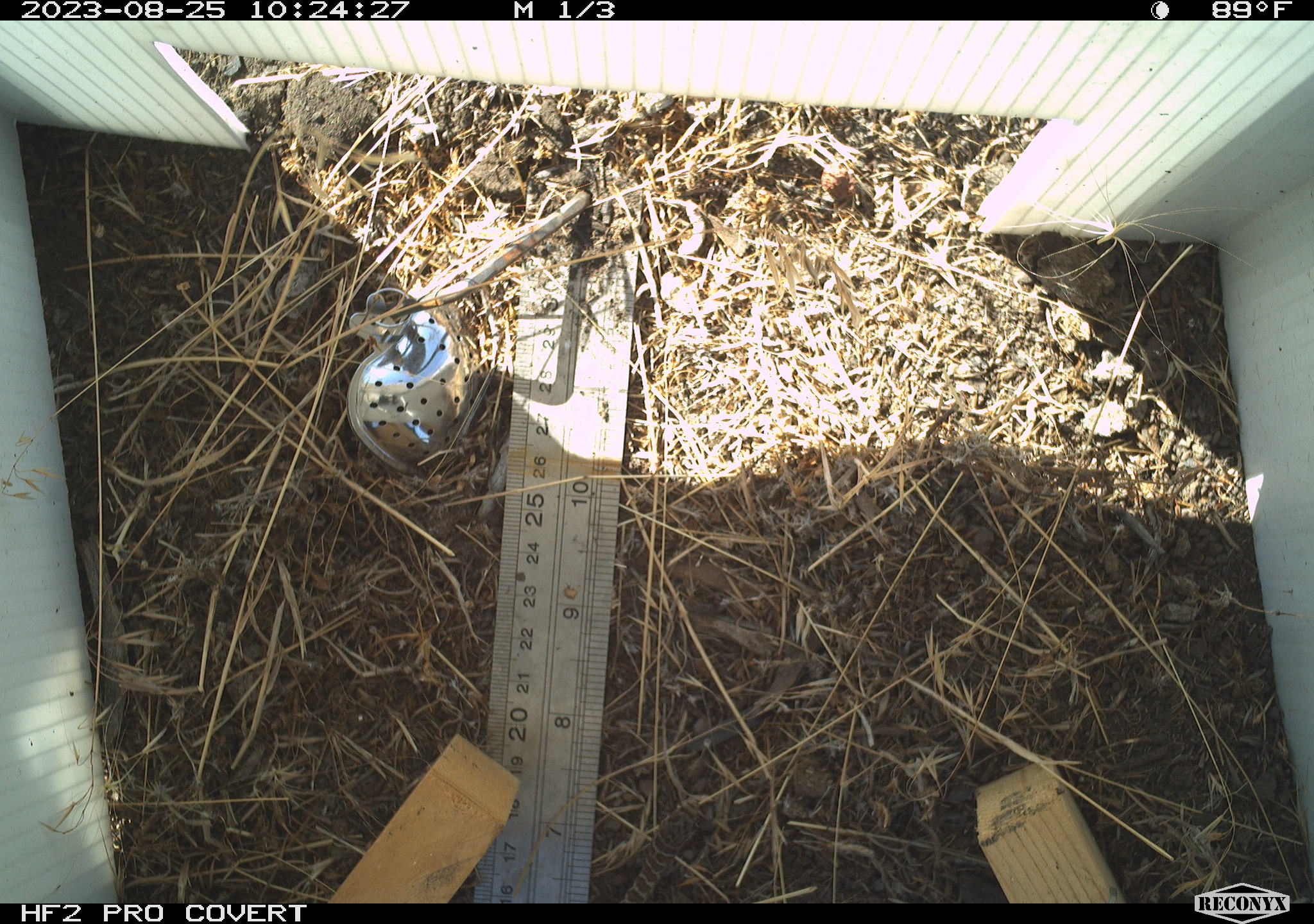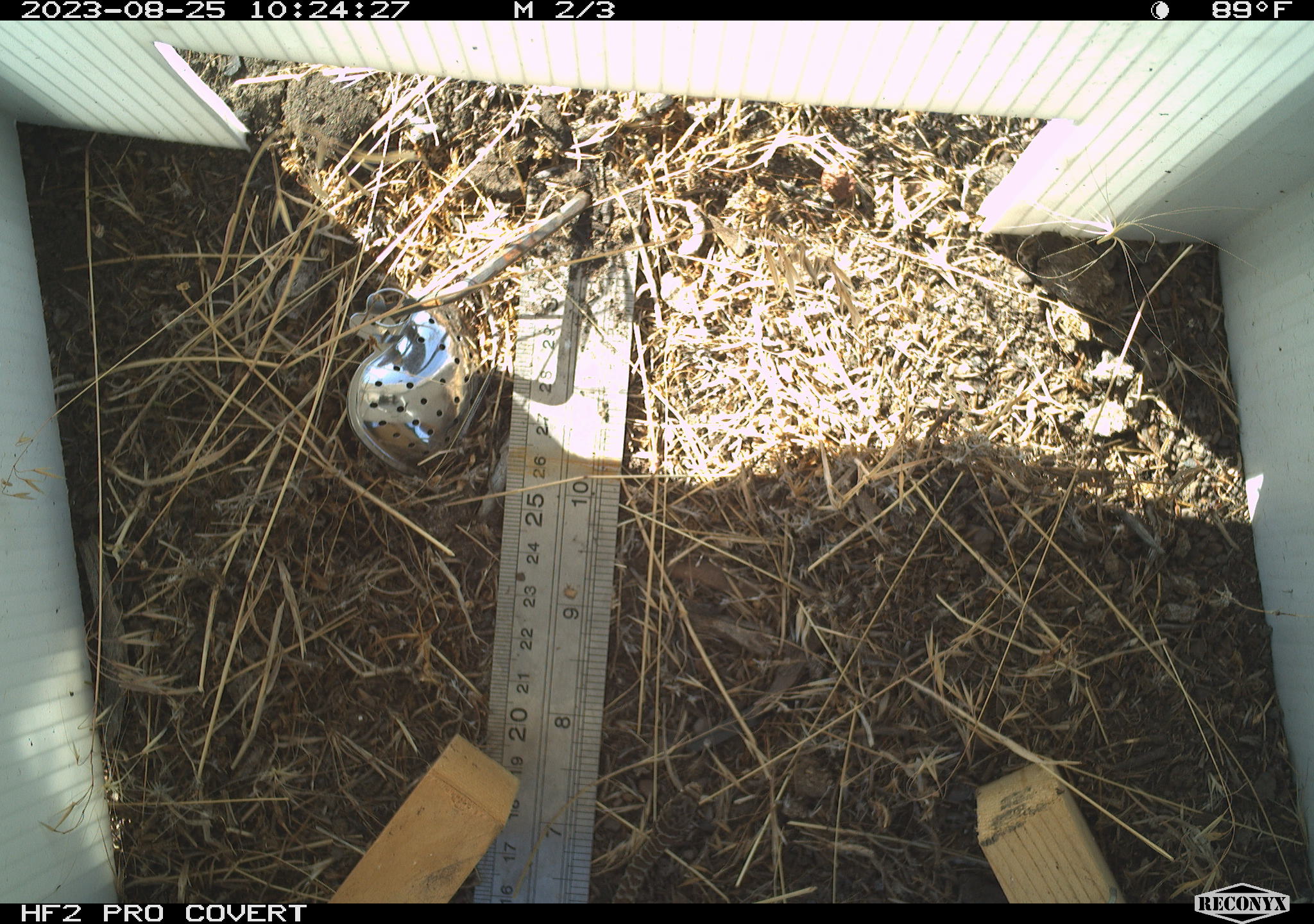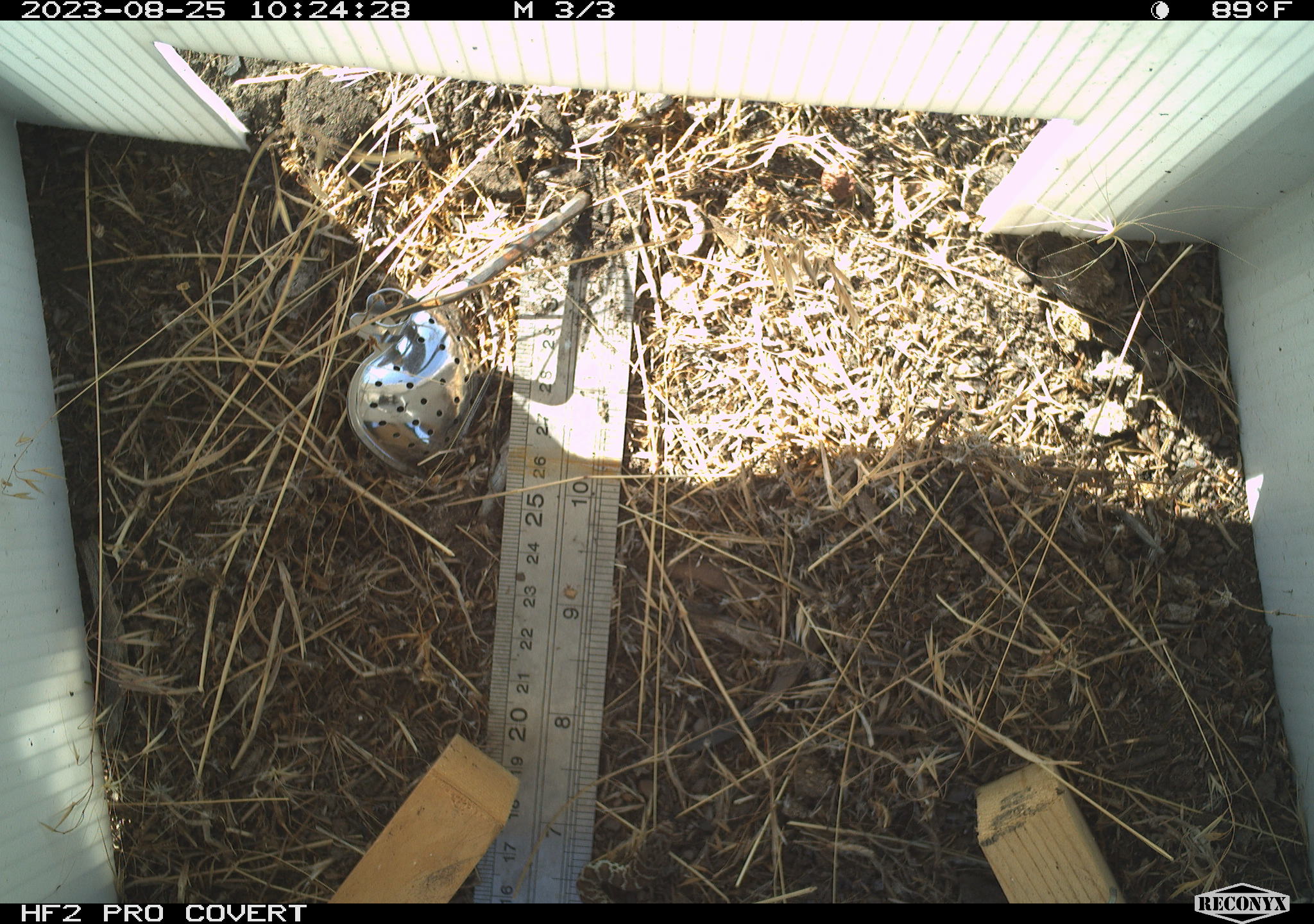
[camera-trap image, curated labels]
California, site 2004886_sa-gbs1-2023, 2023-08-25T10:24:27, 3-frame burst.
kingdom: Animalia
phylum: Chordata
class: Reptilia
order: Squamata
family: Colubridae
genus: Coluber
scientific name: Coluber constrictor mormon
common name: western yellow-bellied racer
Western yellow-bellied racer (Coluber constrictor mormon).